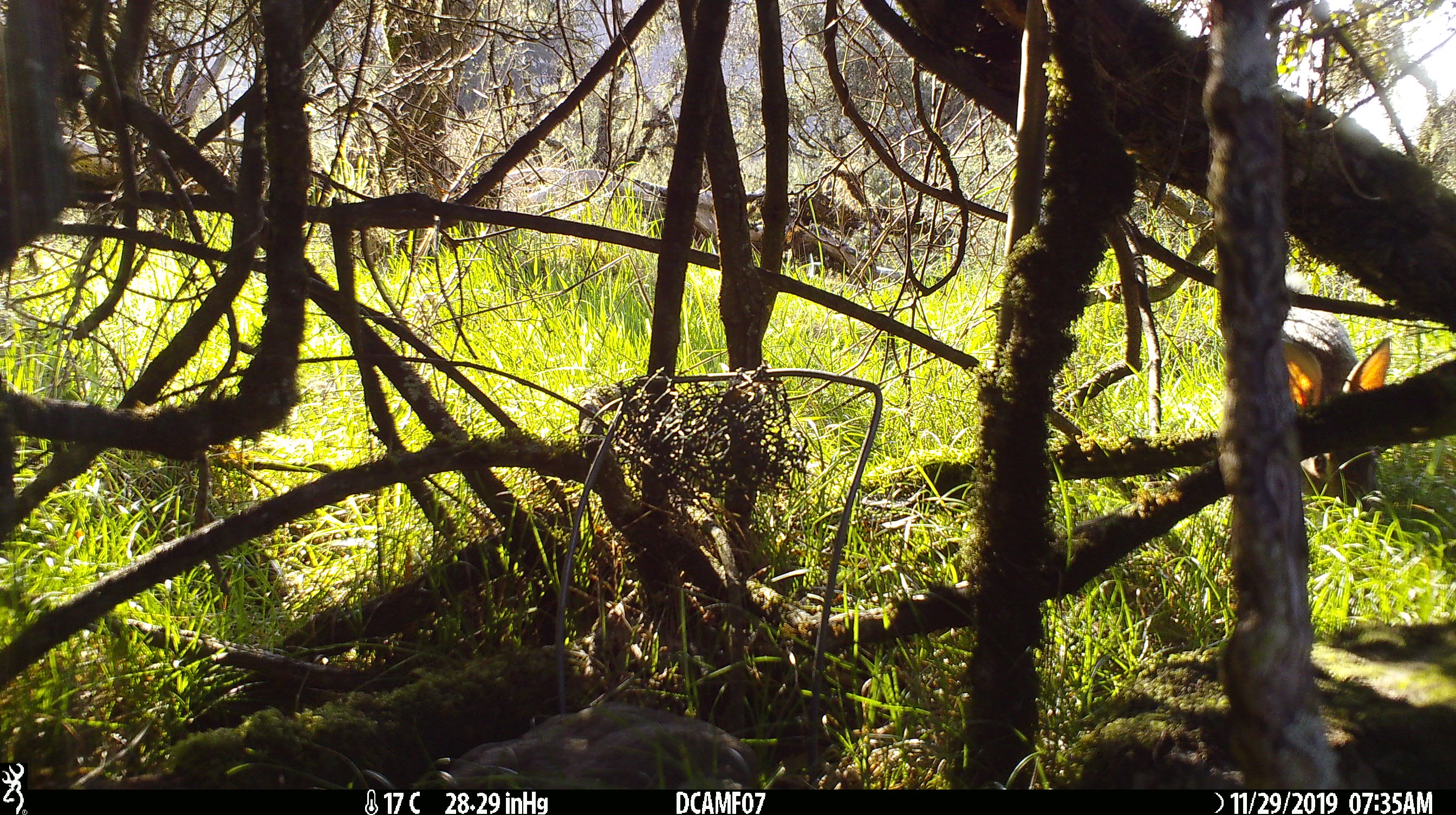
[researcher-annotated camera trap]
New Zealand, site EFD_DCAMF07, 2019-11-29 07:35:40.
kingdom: Animalia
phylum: Chordata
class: Mammalia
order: Lagomorpha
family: Leporidae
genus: Oryctolagus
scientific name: Oryctolagus cuniculus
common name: european rabbit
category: rabbit